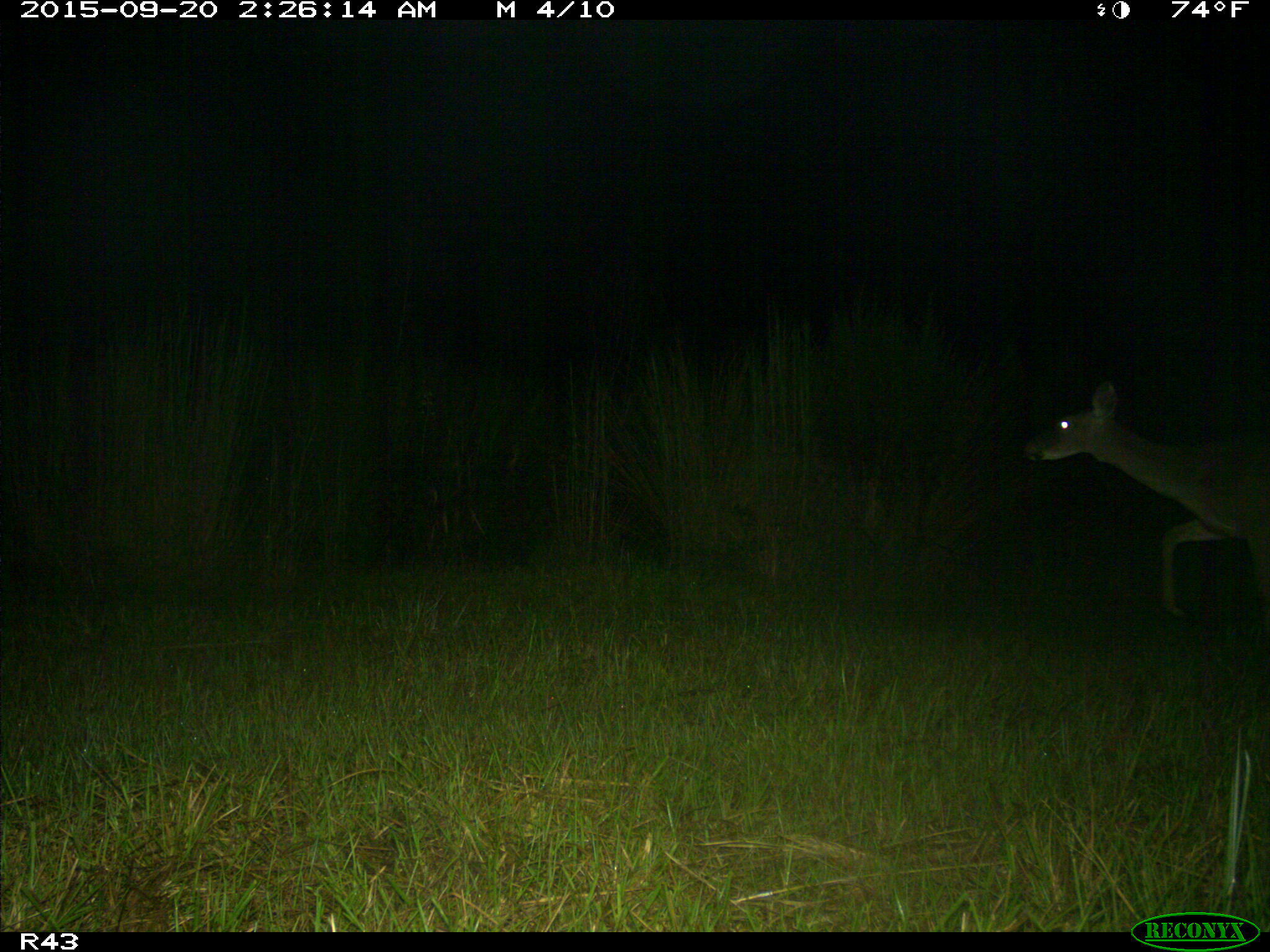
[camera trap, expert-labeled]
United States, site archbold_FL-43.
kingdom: Animalia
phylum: Chordata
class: Mammalia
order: Artiodactyla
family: Cervidae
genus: Odocoileus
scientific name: Odocoileus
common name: deer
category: unidentified deer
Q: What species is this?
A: Unidentified deer (deer) (Odocoileus).